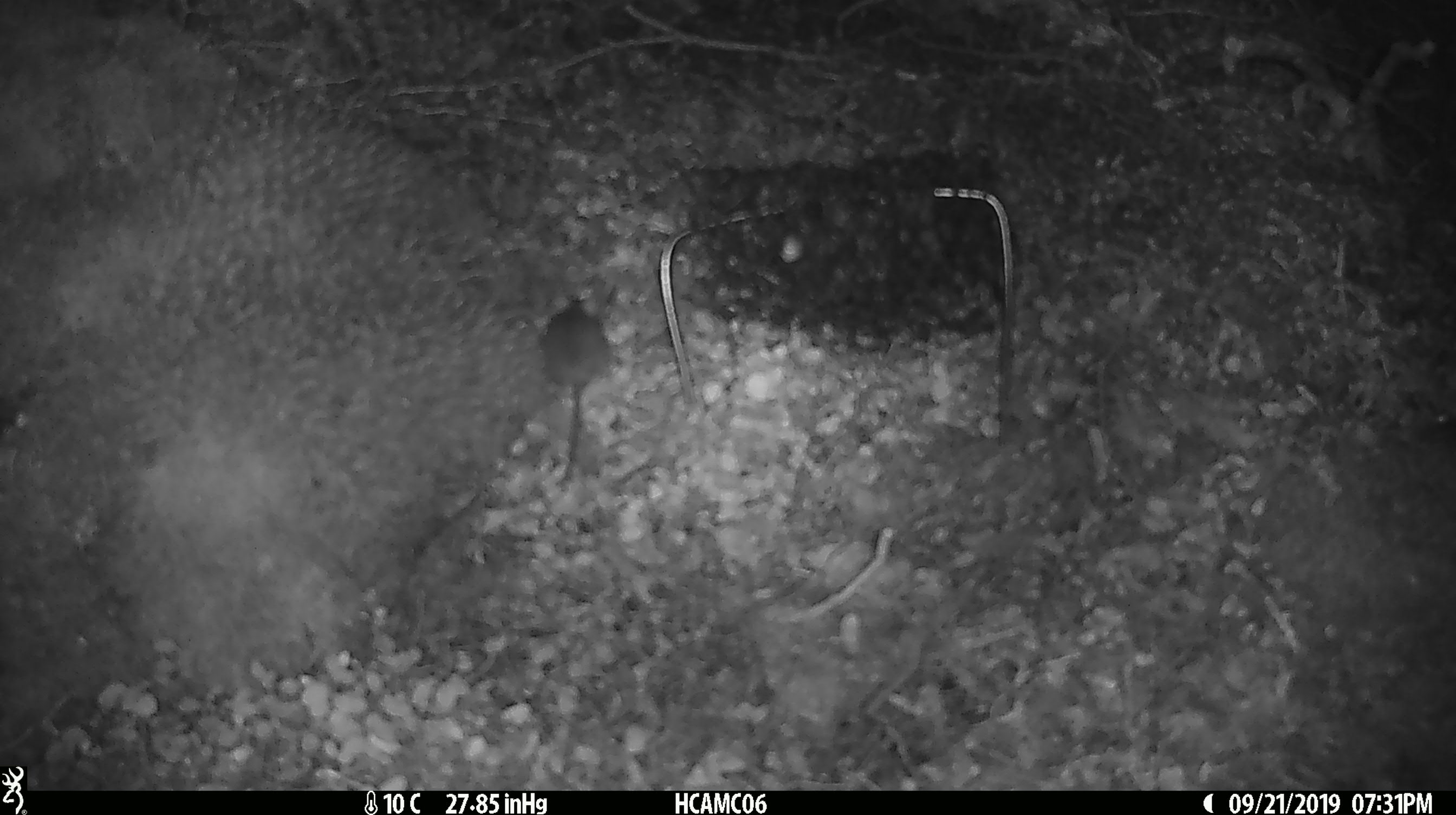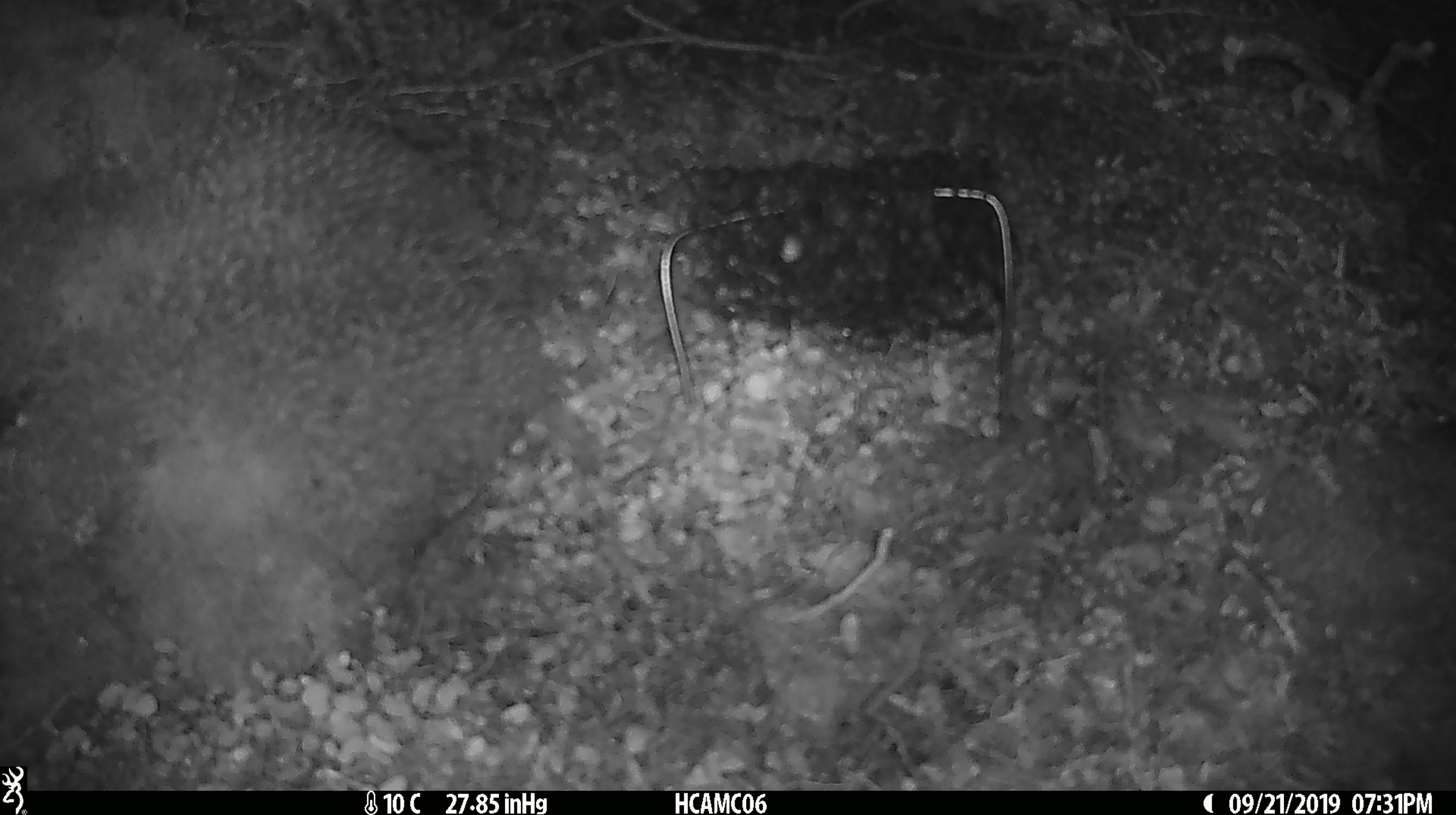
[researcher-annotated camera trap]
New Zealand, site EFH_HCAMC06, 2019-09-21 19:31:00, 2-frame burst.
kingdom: Animalia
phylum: Chordata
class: Mammalia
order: Rodentia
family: Muridae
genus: Mus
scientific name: Mus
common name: mouse